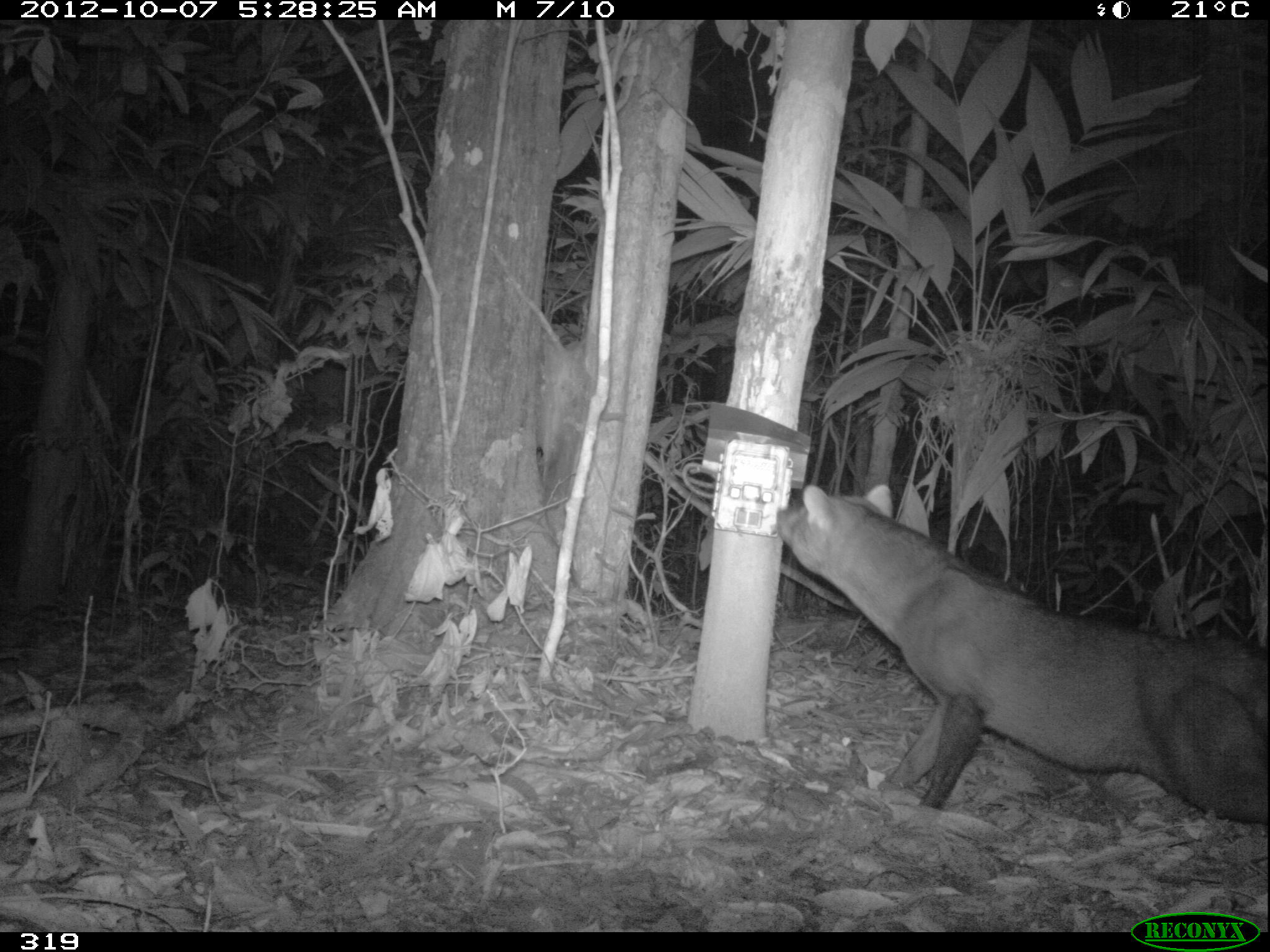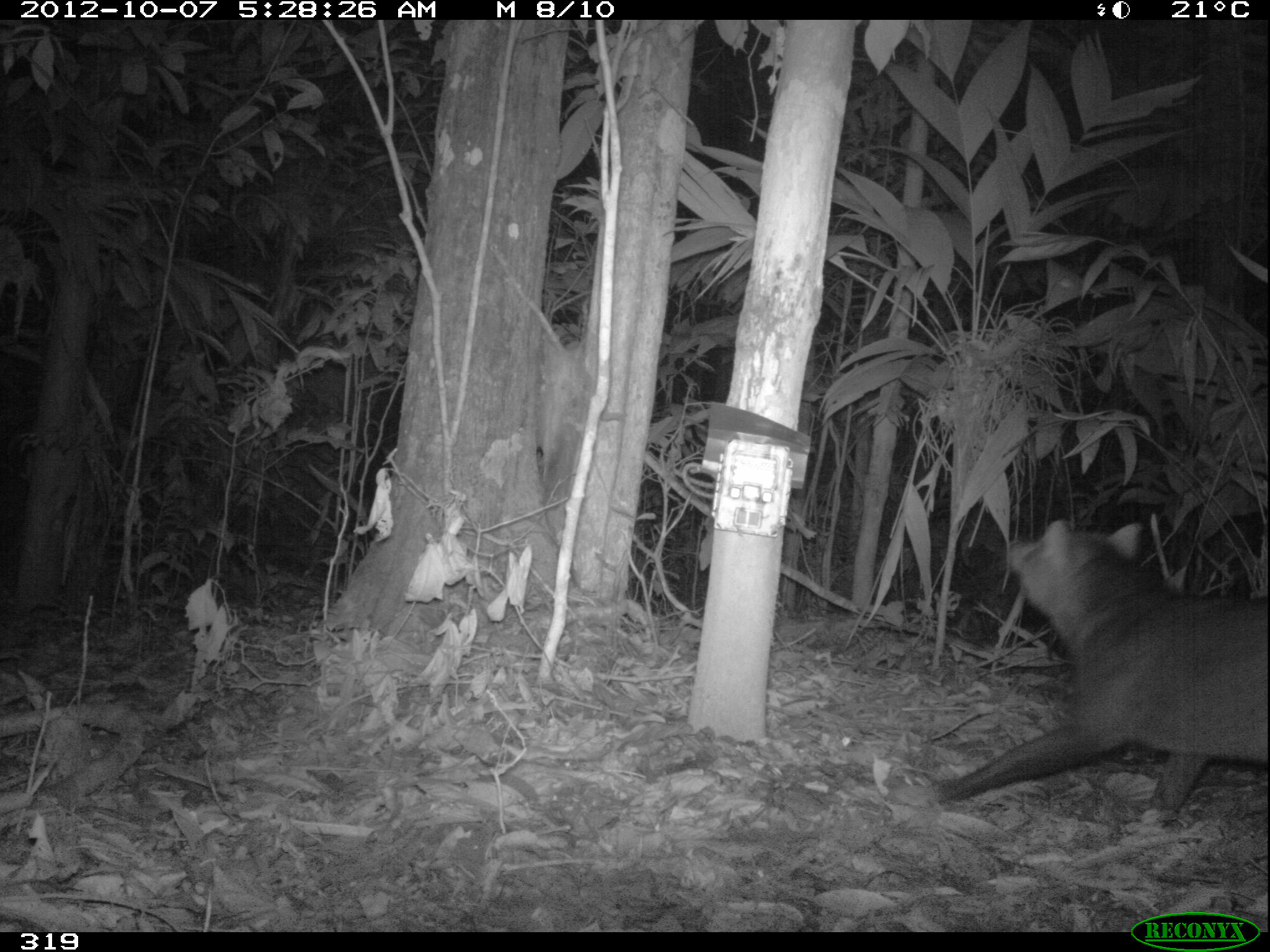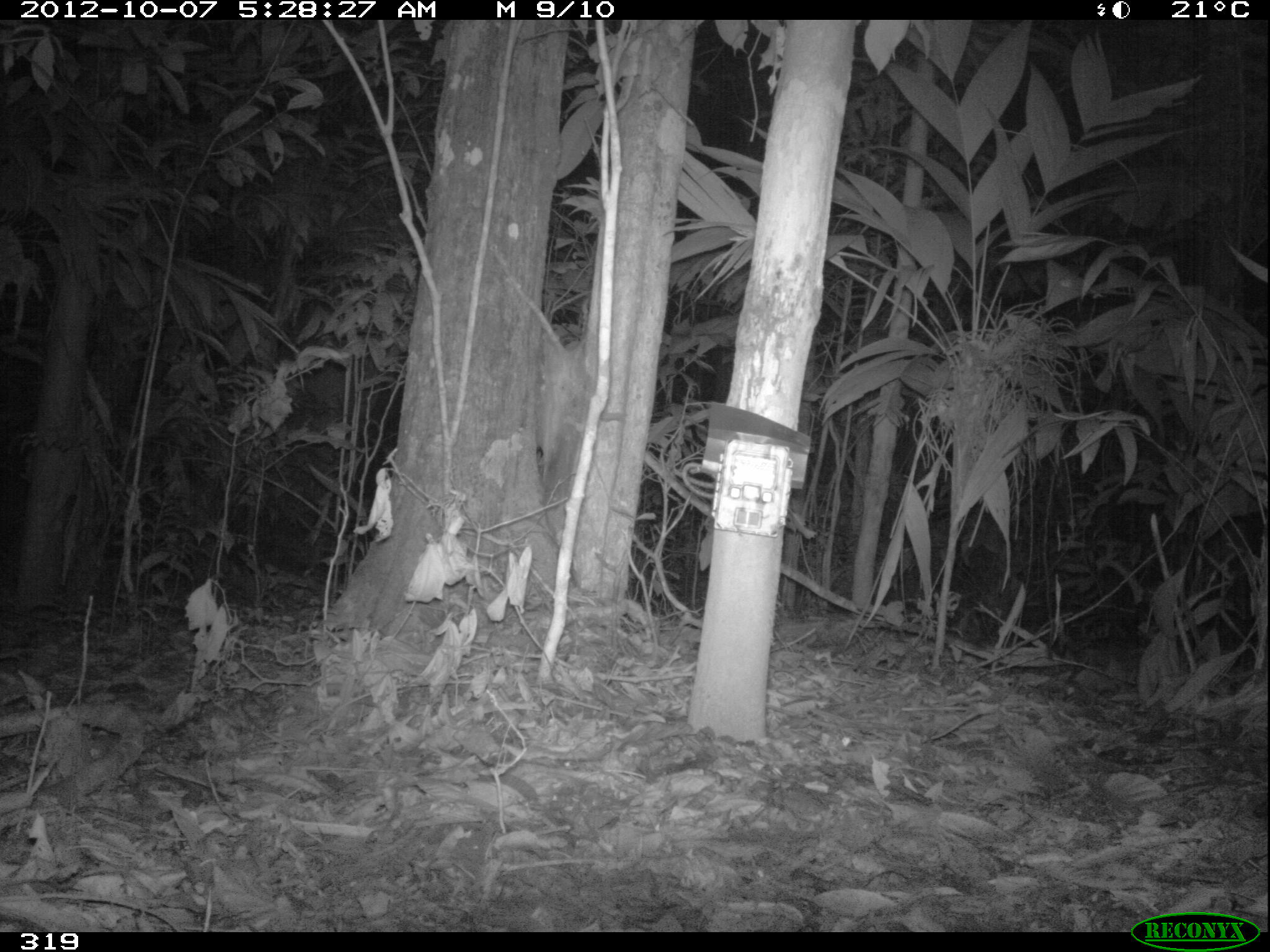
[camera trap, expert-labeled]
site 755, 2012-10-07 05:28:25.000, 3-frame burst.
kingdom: Animalia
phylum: Chordata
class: Mammalia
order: Carnivora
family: Canidae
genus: Atelocynus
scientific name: Atelocynus microtis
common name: short-eared dog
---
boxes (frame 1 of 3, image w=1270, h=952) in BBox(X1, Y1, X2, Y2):
atelocynus microtis: BBox(773, 482, 1270, 824)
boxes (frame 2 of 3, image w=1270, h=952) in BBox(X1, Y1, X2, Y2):
atelocynus microtis: BBox(931, 515, 1264, 825)